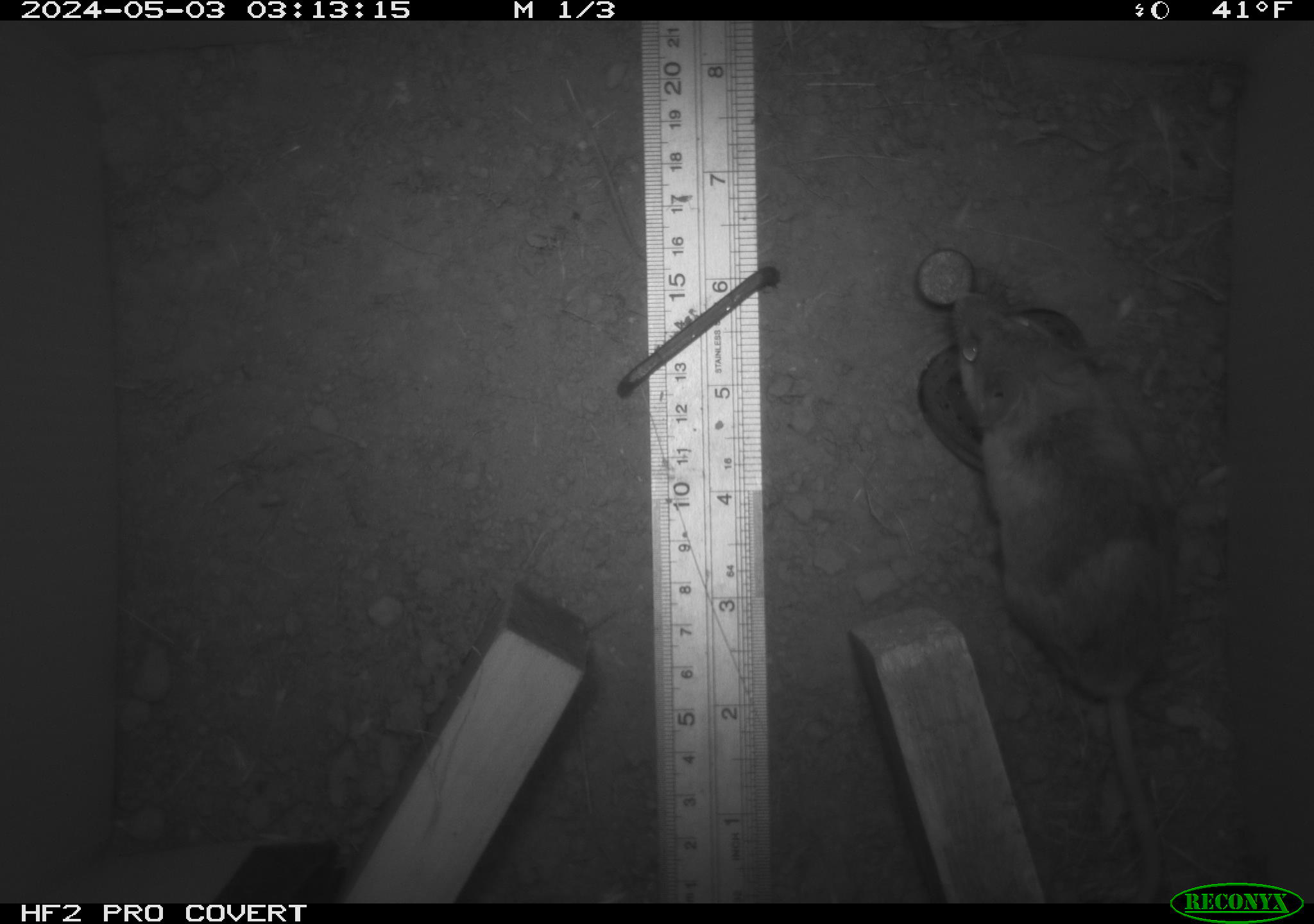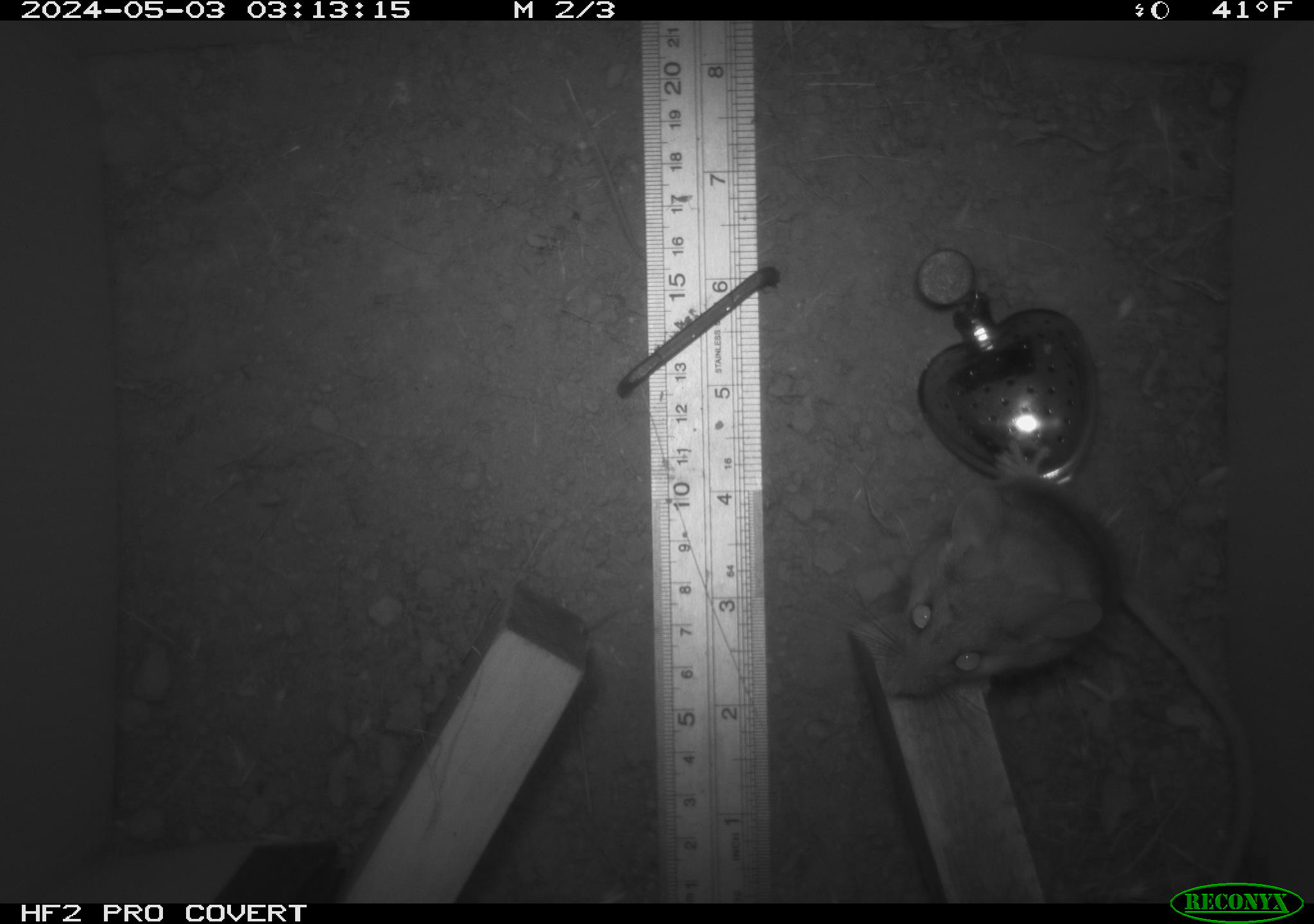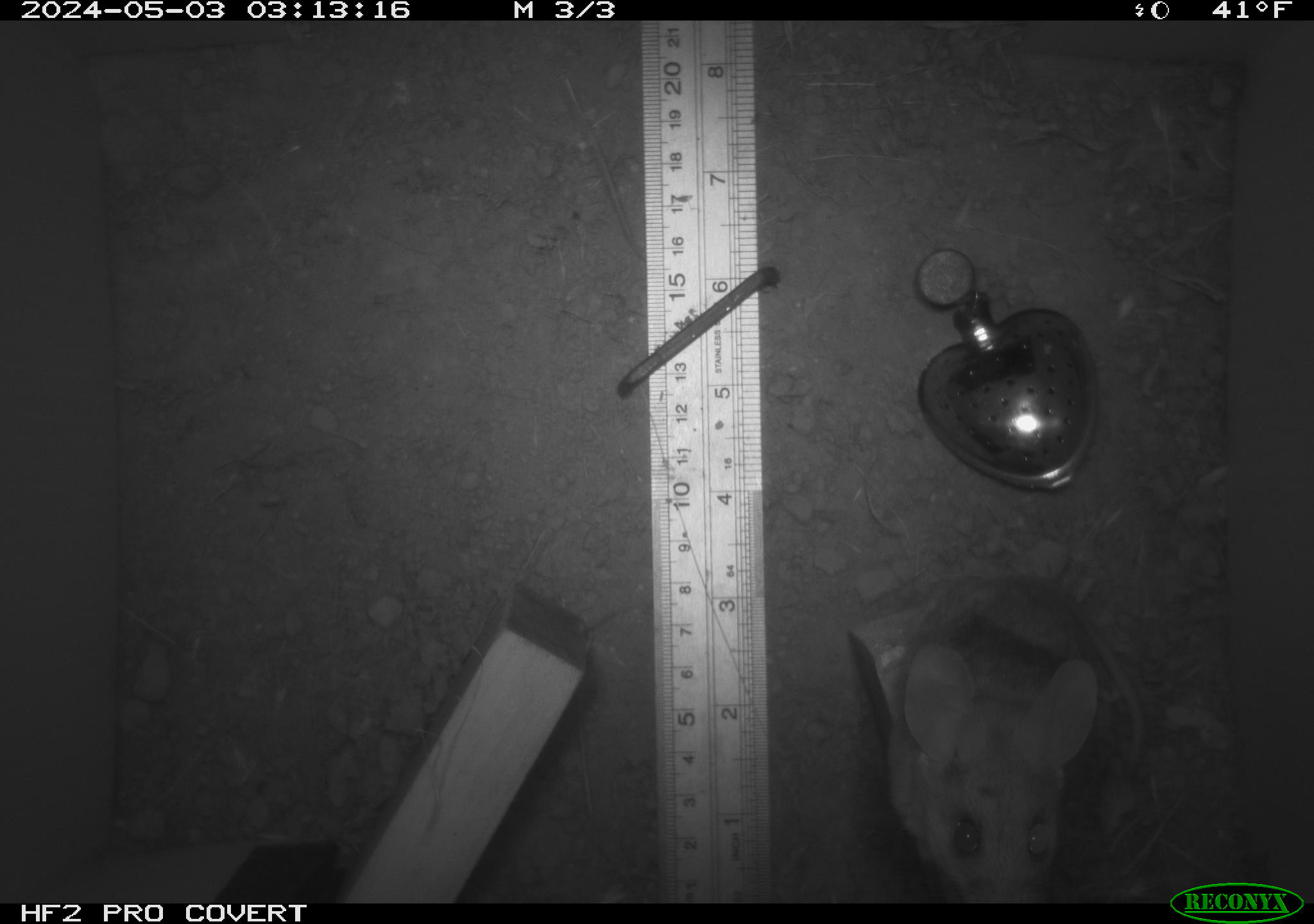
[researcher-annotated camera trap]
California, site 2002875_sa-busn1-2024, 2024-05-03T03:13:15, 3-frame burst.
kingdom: Animalia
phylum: Chordata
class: Mammalia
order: Rodentia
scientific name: Rodentia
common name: rodent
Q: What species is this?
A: Rodent (Rodentia).